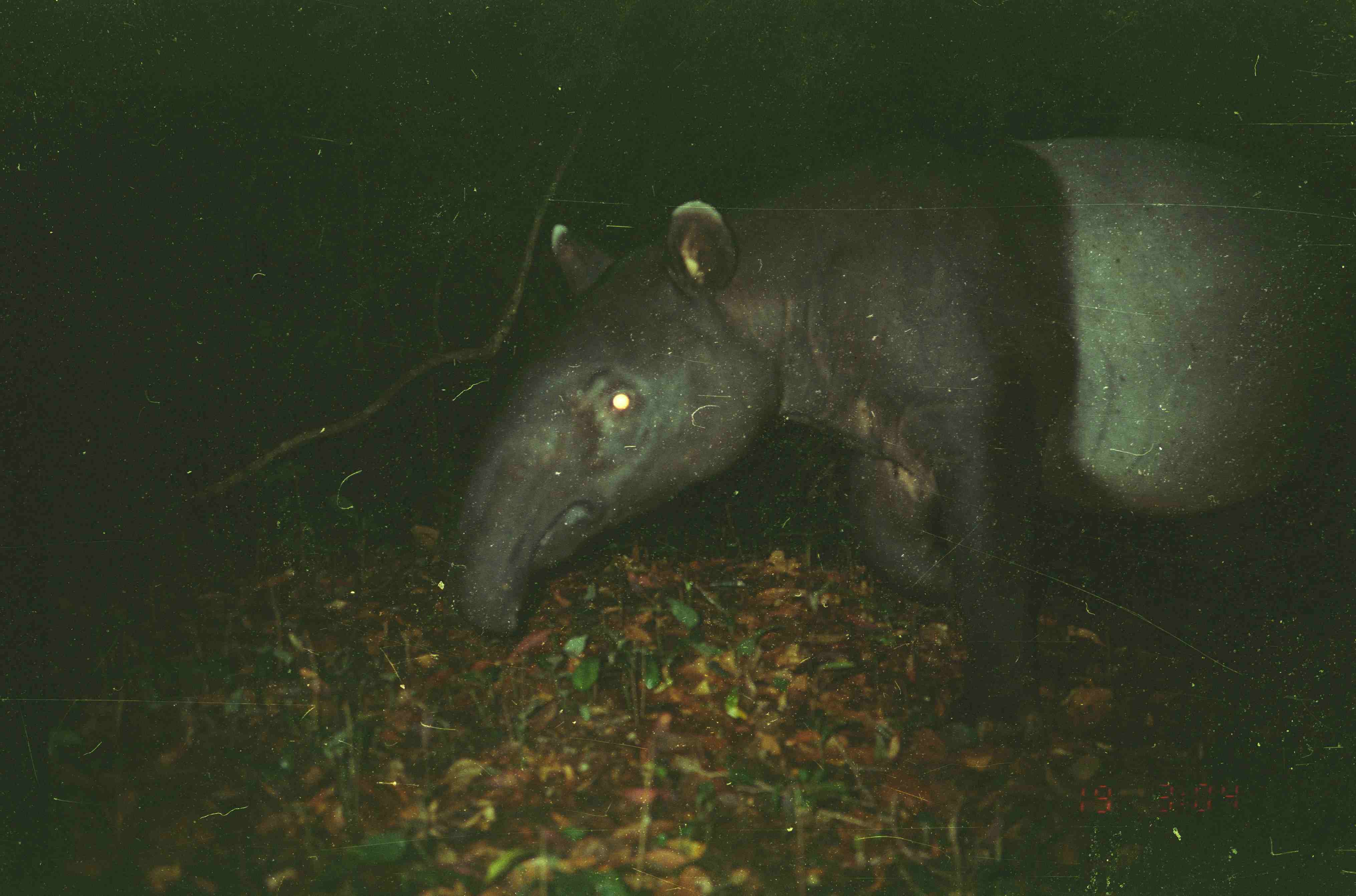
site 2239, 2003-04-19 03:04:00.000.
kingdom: Animalia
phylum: Chordata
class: Mammalia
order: Perissodactyla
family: Tapiridae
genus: Tapirus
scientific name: Tapirus indicus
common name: malayan tapir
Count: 1.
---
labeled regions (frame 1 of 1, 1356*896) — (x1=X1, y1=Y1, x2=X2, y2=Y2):
tapirus indicus: (x1=445, y1=121, x2=1356, y2=741)